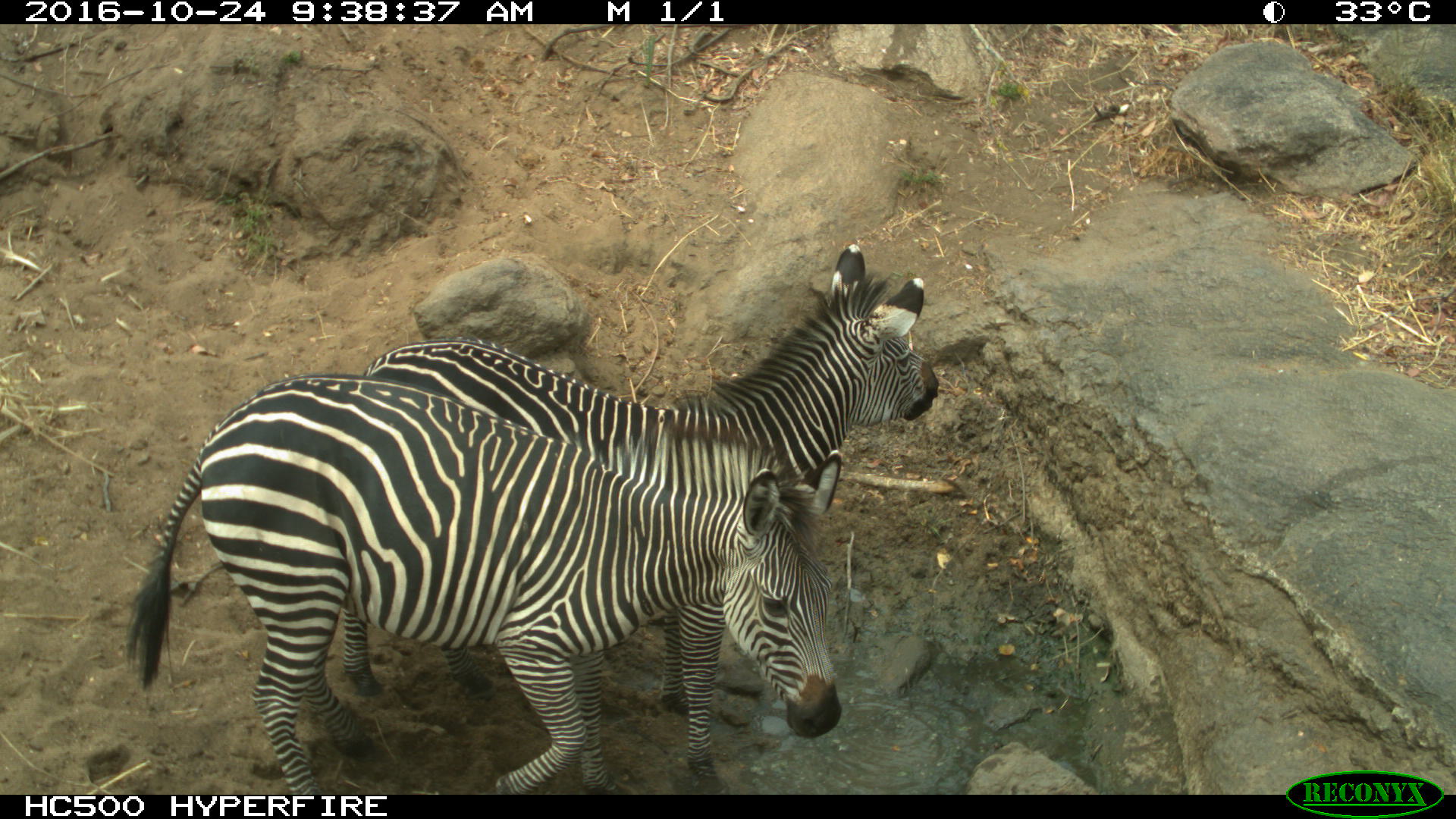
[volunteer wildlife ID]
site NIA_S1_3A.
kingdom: Animalia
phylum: Chordata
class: Mammalia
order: Perissodactyla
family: Equidae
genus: Equus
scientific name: Equus quagga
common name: plains zebra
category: zebraplains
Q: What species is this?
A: Zebraplains (plains zebra) (Equus quagga).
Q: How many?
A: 2.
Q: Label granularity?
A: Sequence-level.